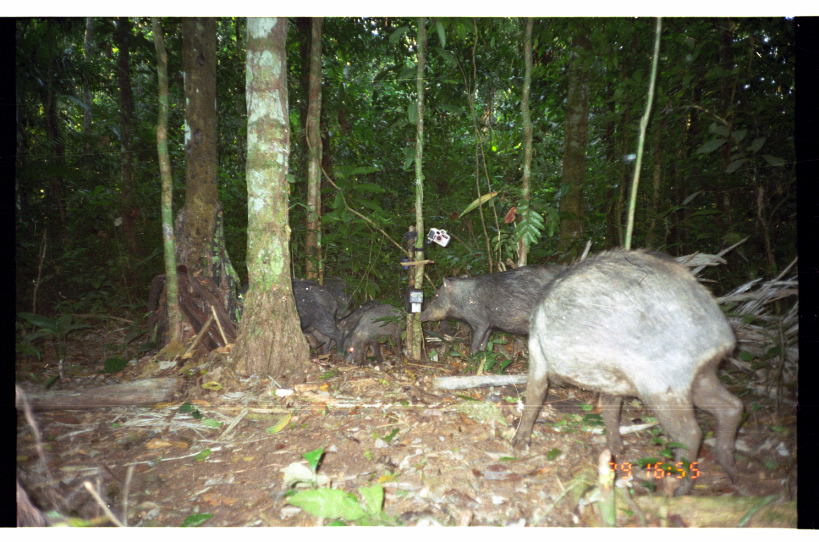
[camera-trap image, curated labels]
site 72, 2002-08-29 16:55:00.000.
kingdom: Animalia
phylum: Chordata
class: Mammalia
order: Artiodactyla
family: Tayassuidae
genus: Tayassu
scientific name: Tayassu pecari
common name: white-lipped peccary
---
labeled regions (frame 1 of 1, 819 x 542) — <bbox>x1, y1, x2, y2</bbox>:
tayassu pecari: <bbox>509, 246, 743, 496</bbox>; <bbox>411, 263, 571, 356</bbox>; <bbox>292, 281, 344, 359</bbox>; <bbox>344, 305, 407, 366</bbox>